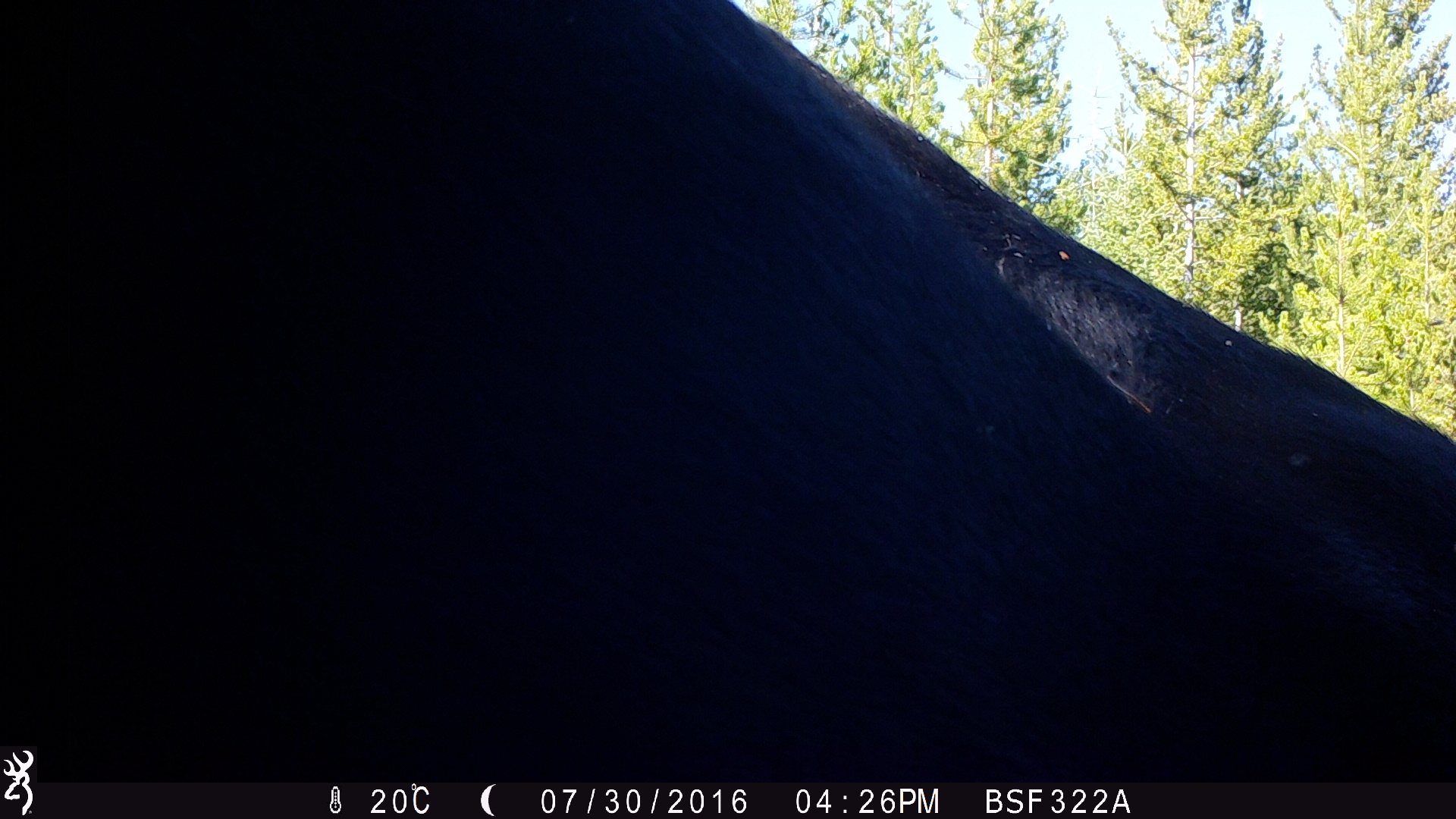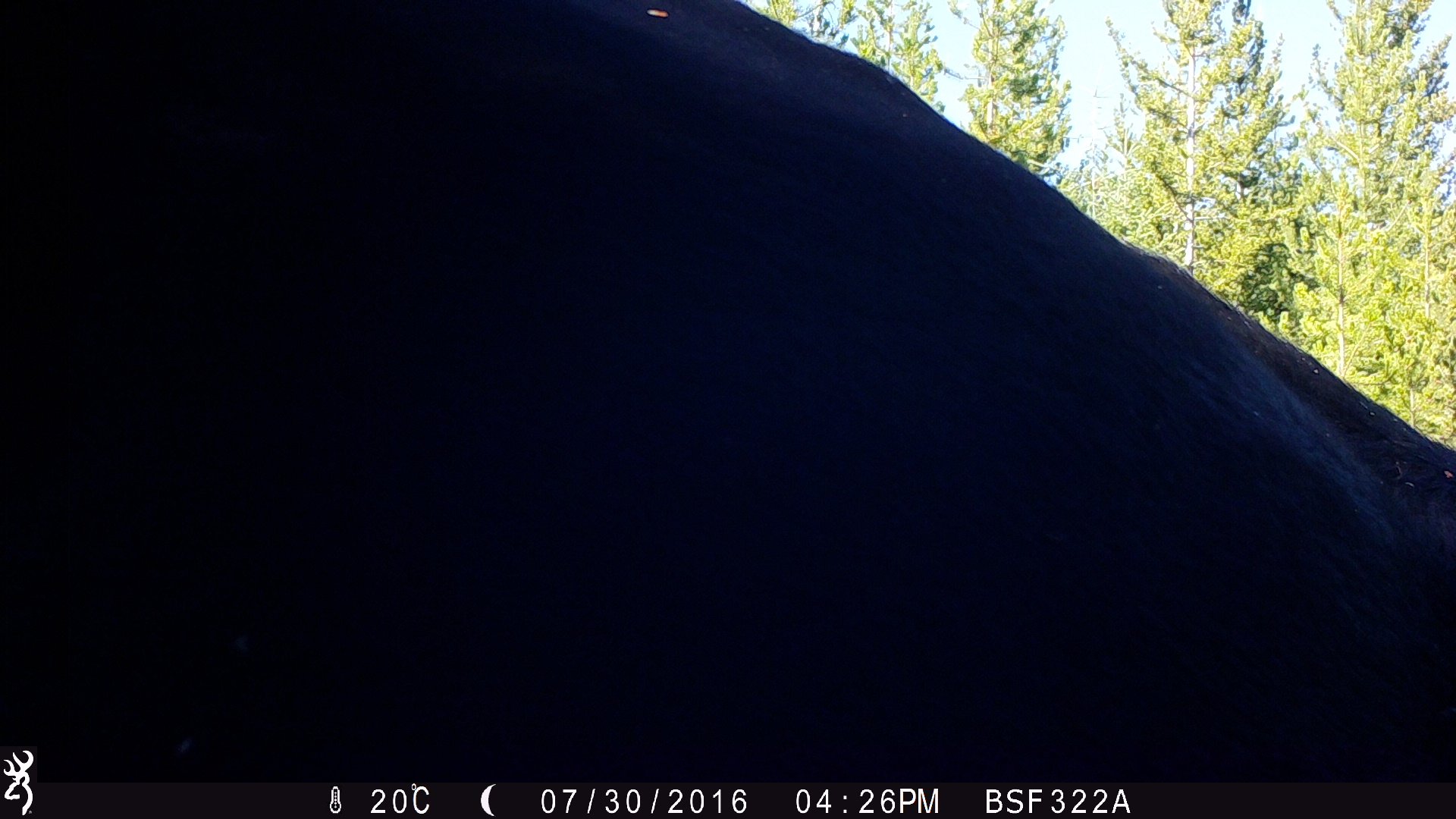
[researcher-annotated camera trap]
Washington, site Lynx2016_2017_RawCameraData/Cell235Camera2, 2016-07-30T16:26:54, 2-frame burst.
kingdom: Animalia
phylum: Chordata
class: Mammalia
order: Artiodactyla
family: Bovidae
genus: Bos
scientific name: Bos taurus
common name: domestic cattle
Domestic cattle (Bos taurus). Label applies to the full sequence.